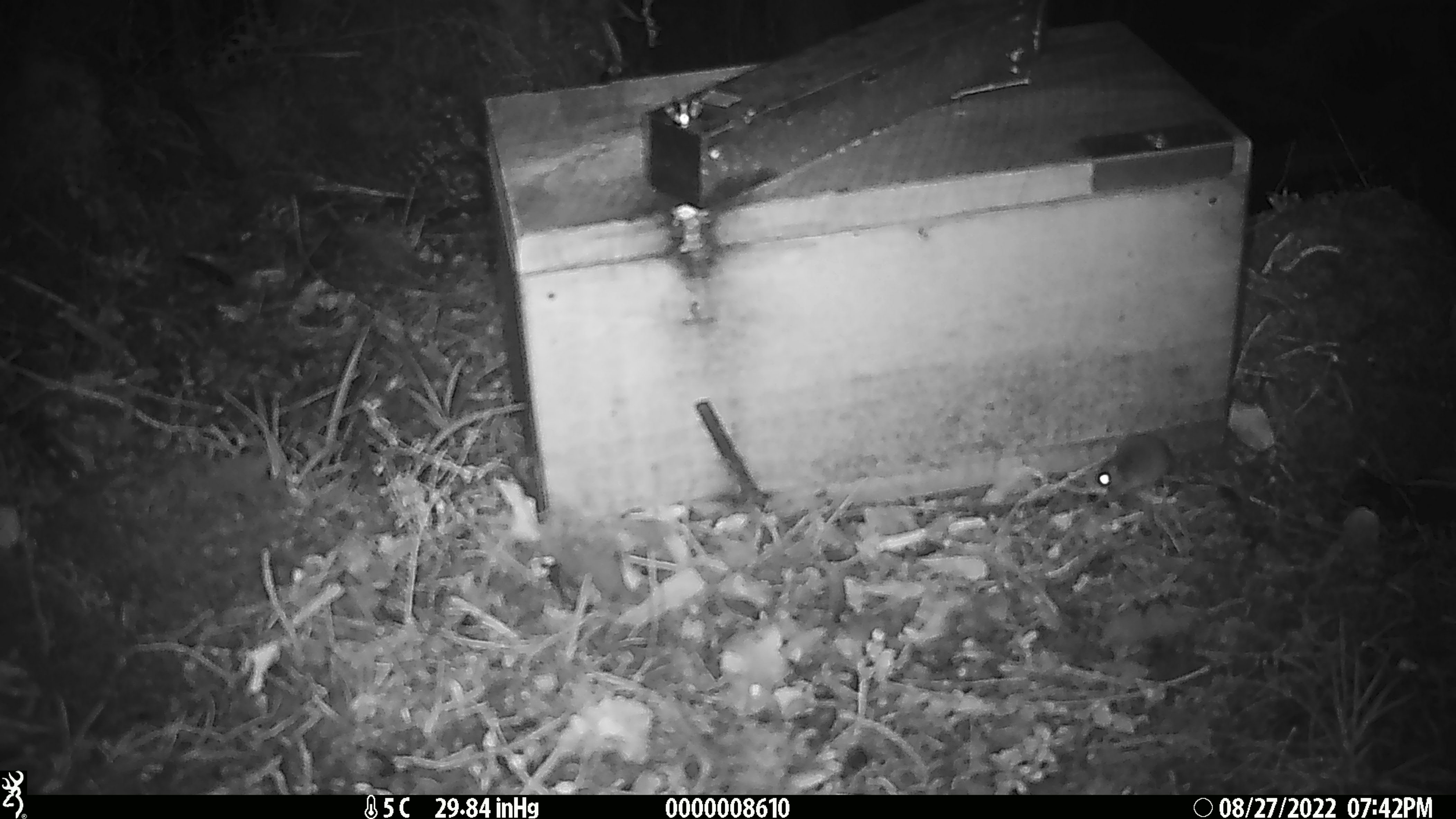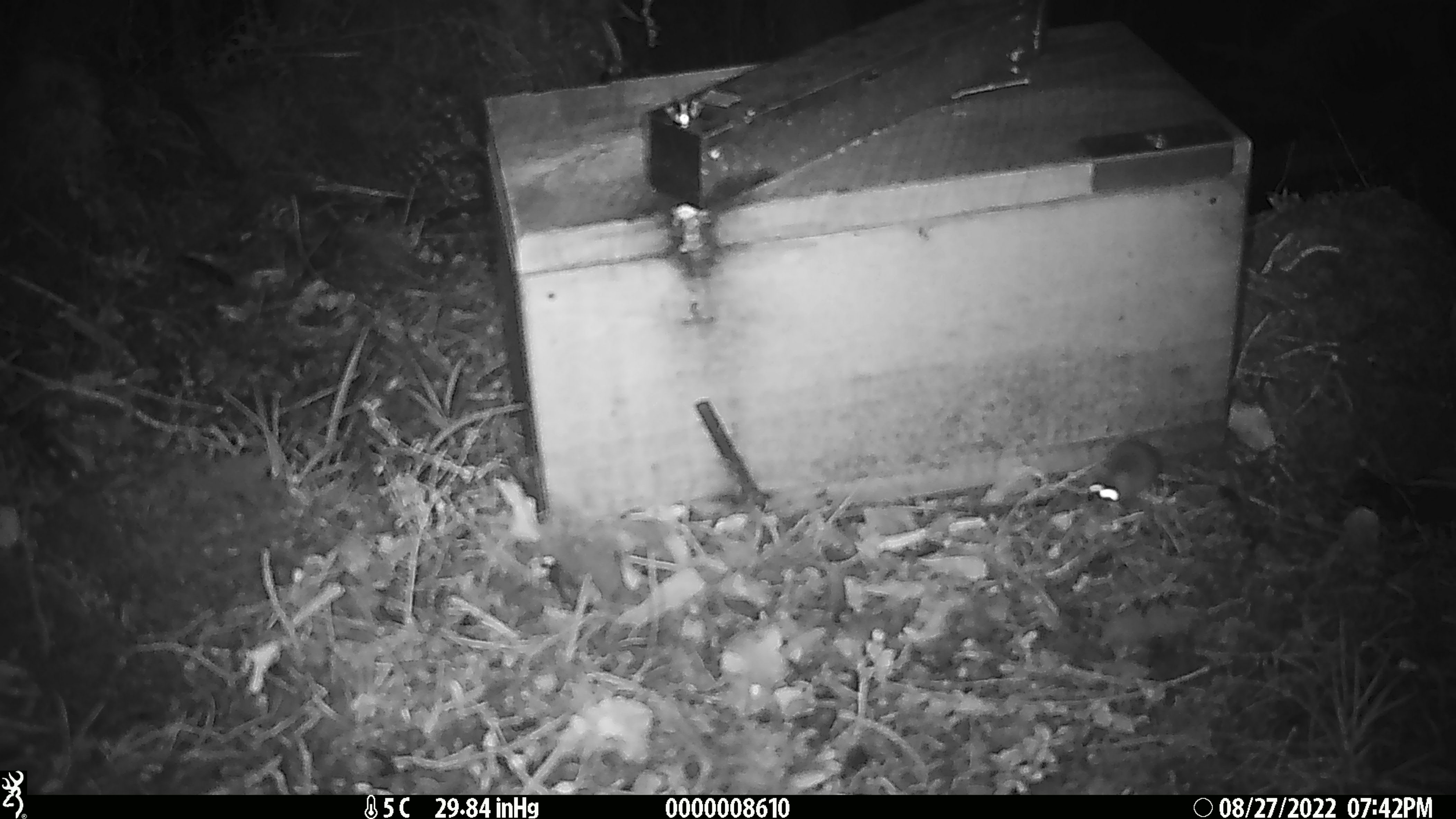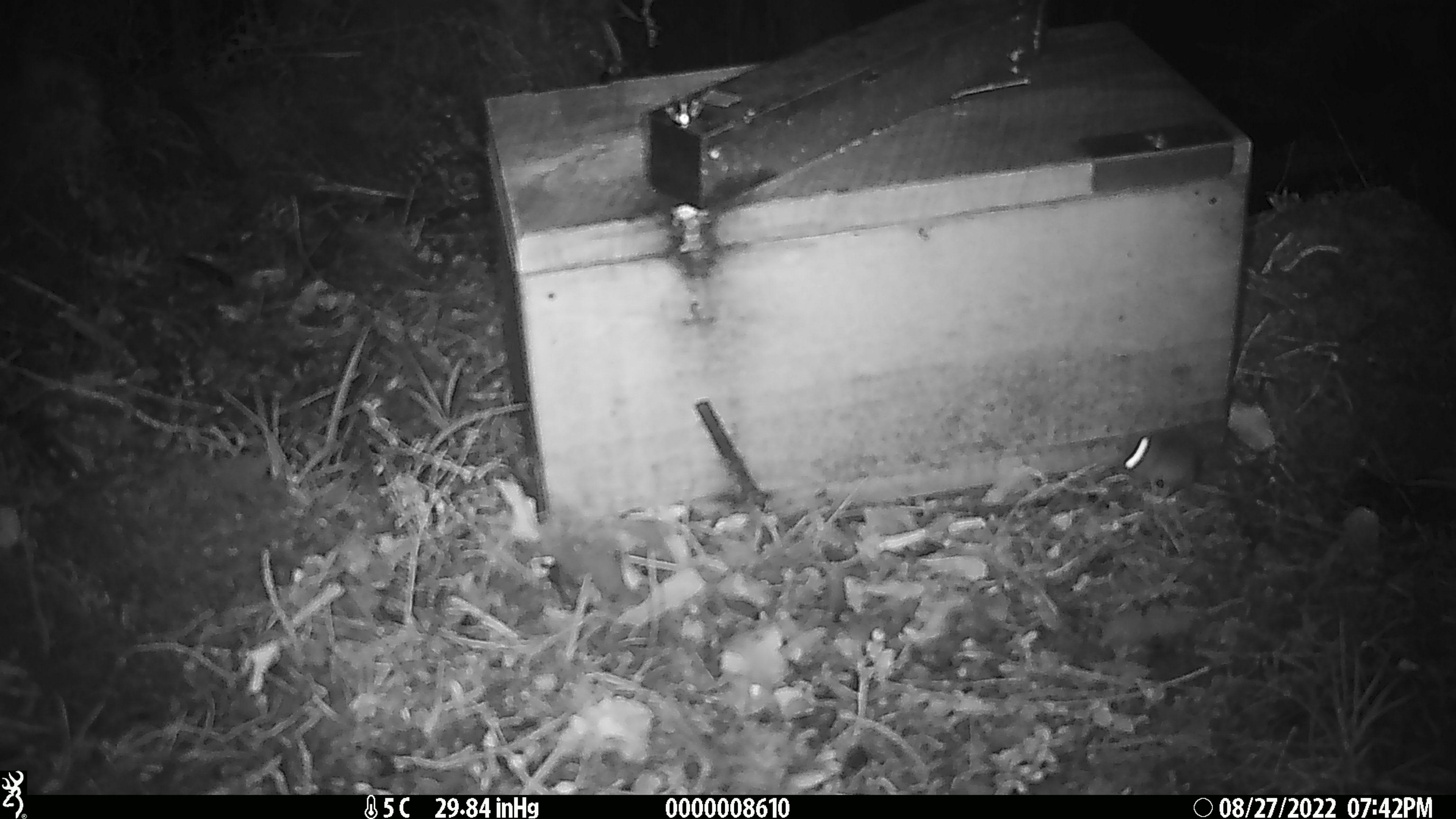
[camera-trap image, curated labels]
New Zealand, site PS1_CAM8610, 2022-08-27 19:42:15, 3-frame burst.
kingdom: Animalia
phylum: Chordata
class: Mammalia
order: Rodentia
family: Muridae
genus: Mus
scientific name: Mus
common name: mouse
Mouse (Mus).